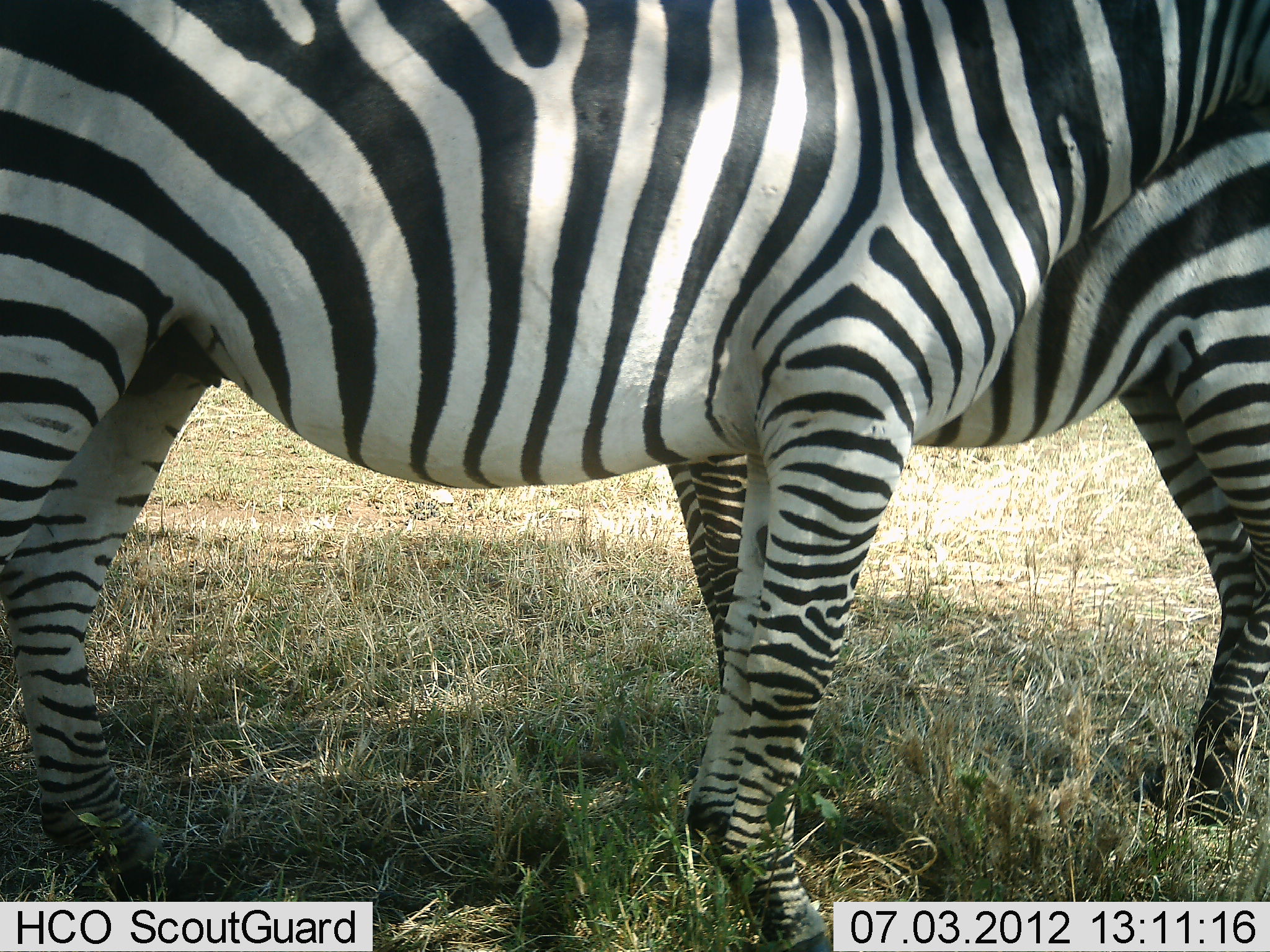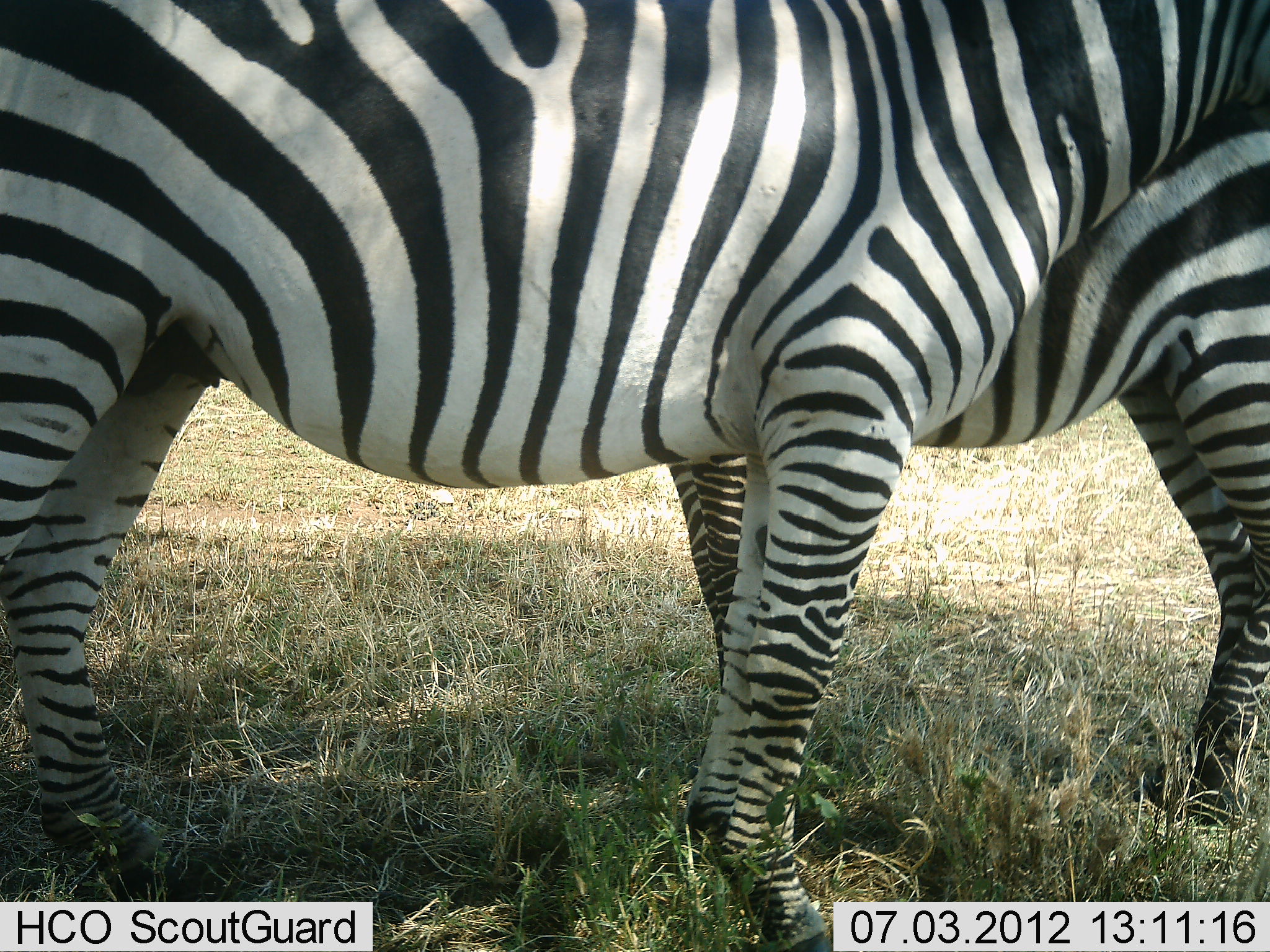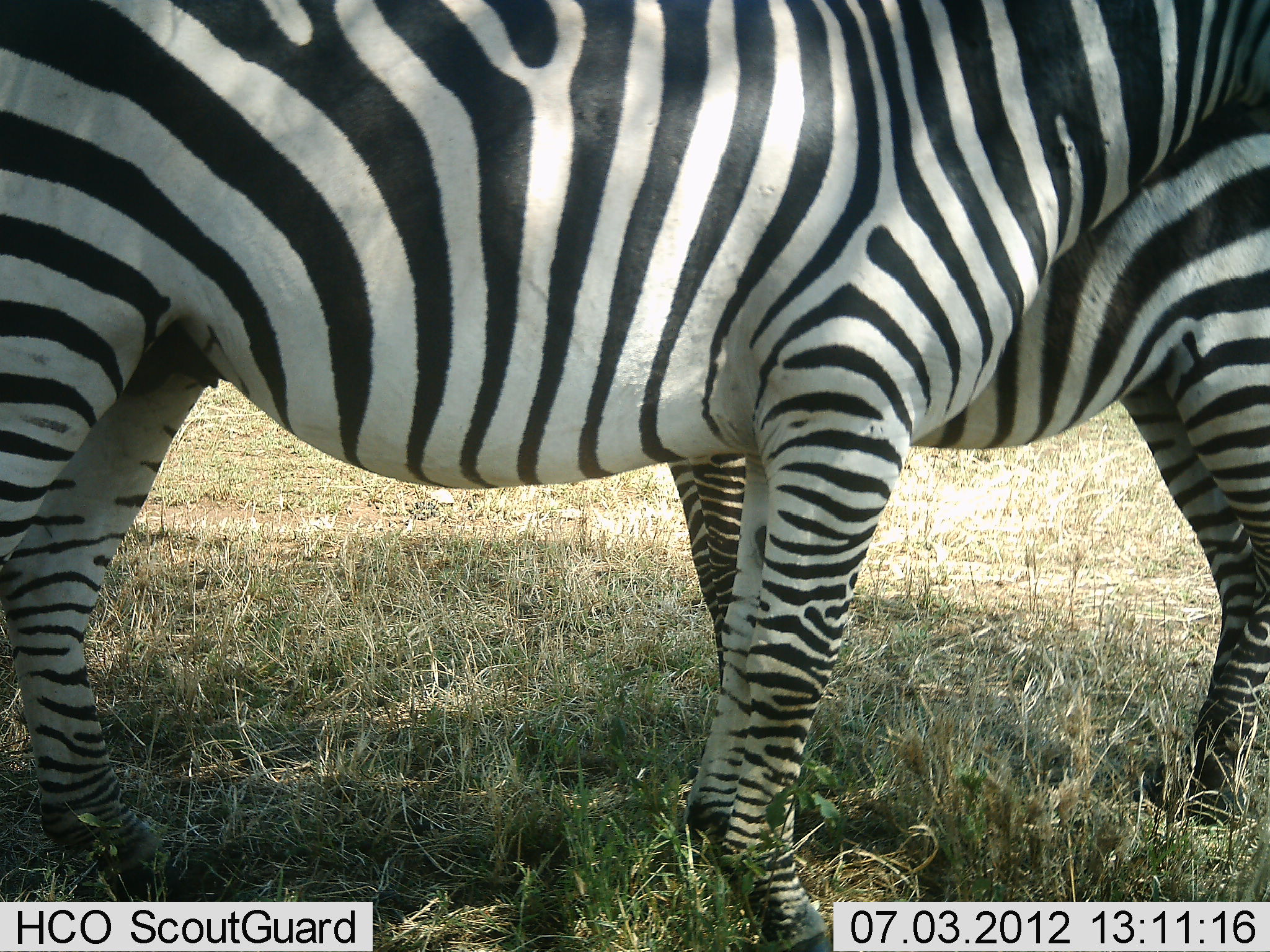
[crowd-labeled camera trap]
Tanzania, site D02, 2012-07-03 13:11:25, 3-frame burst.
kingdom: Animalia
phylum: Chordata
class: Mammalia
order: Perissodactyla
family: Equidae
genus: Equus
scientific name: Equus quagga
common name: plains zebra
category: zebra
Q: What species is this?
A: Zebra (plains zebra) (Equus quagga).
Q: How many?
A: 2.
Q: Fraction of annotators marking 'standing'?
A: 100%.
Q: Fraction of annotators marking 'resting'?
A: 0%.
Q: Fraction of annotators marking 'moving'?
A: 0%.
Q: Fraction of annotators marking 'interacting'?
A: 0%.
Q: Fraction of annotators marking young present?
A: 0%.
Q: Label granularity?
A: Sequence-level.